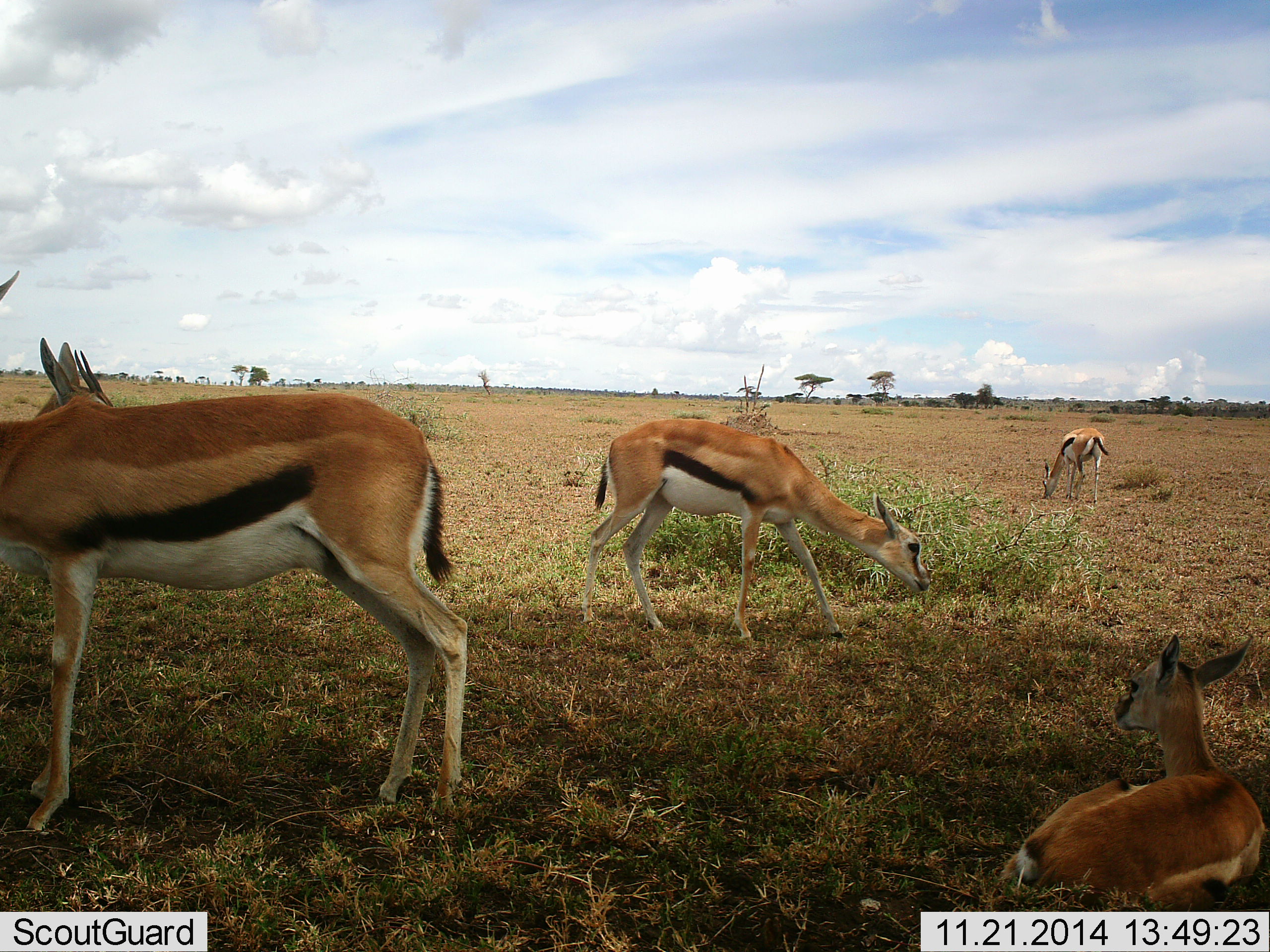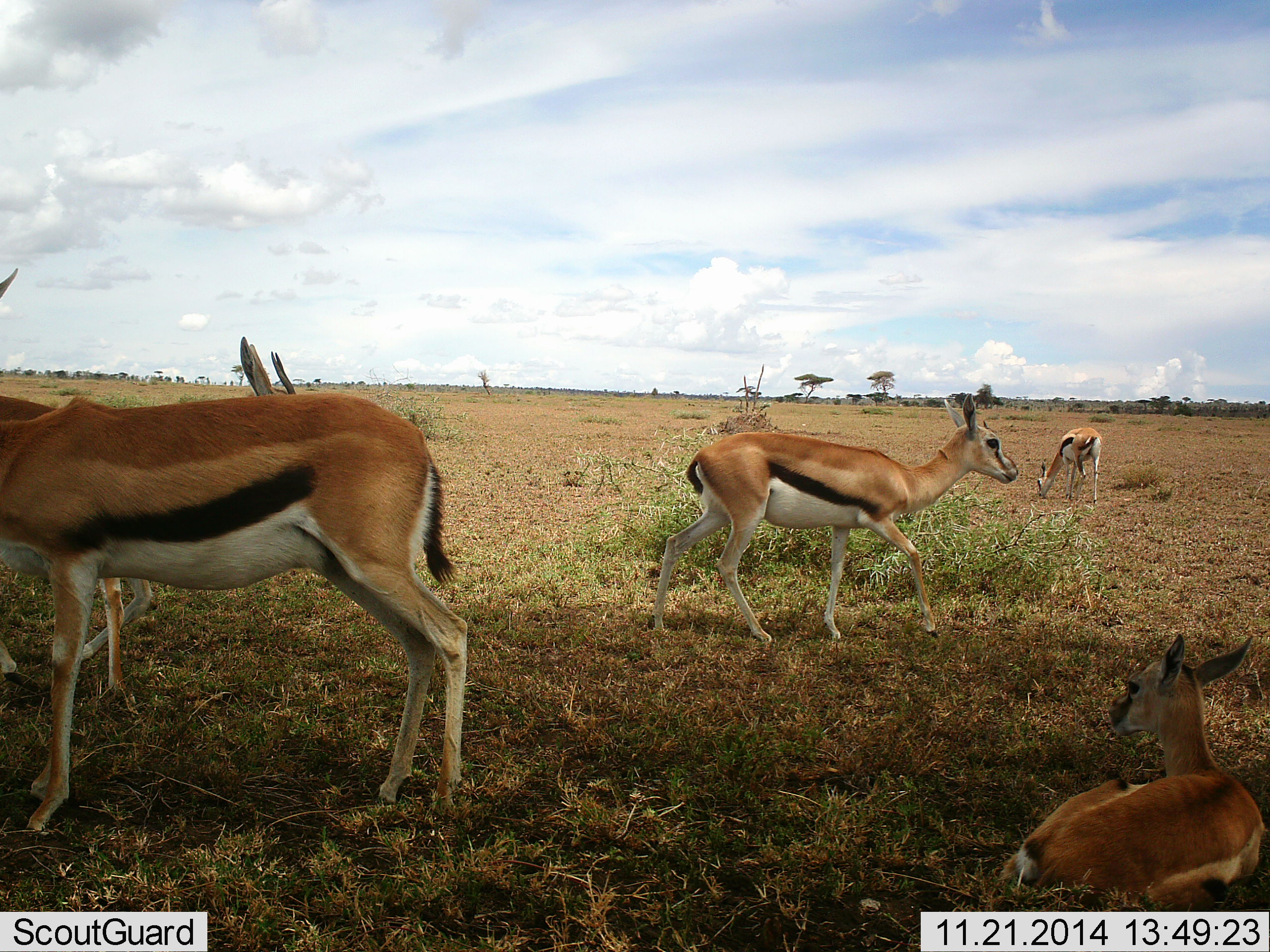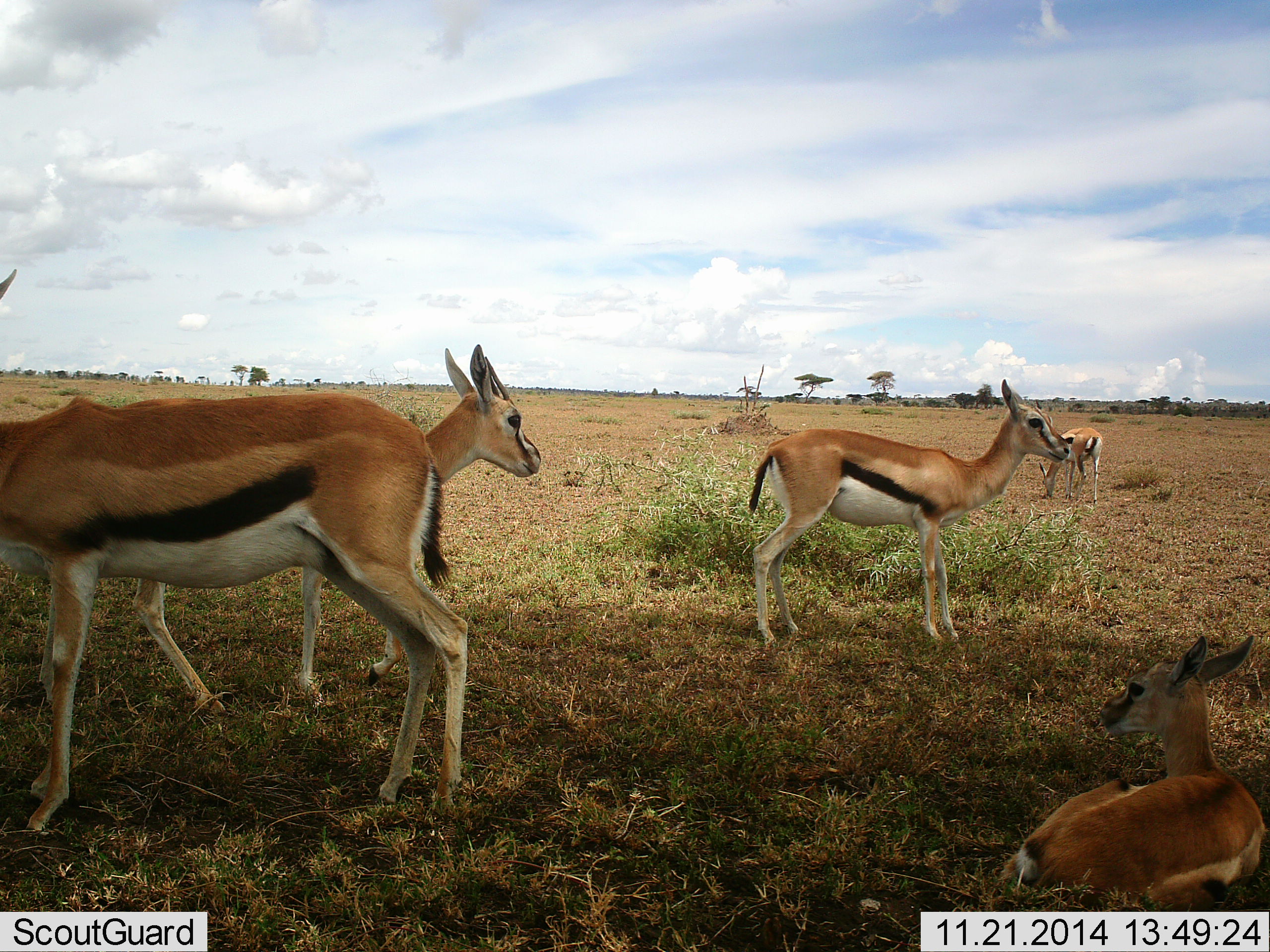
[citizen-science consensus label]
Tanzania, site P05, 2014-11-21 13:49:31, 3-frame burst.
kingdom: Animalia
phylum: Chordata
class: Mammalia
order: Artiodactyla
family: Bovidae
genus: Eudorcas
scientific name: Eudorcas thomsonii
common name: thomson's gazelle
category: gazellethomsons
Gazellethomsons (thomson's gazelle) (Eudorcas thomsonii), count 5. Behavior (volunteer vote fractions): standing 80%, resting 100%, moving 90%, interacting 0%. Young present (vote fraction): 10%. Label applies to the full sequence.